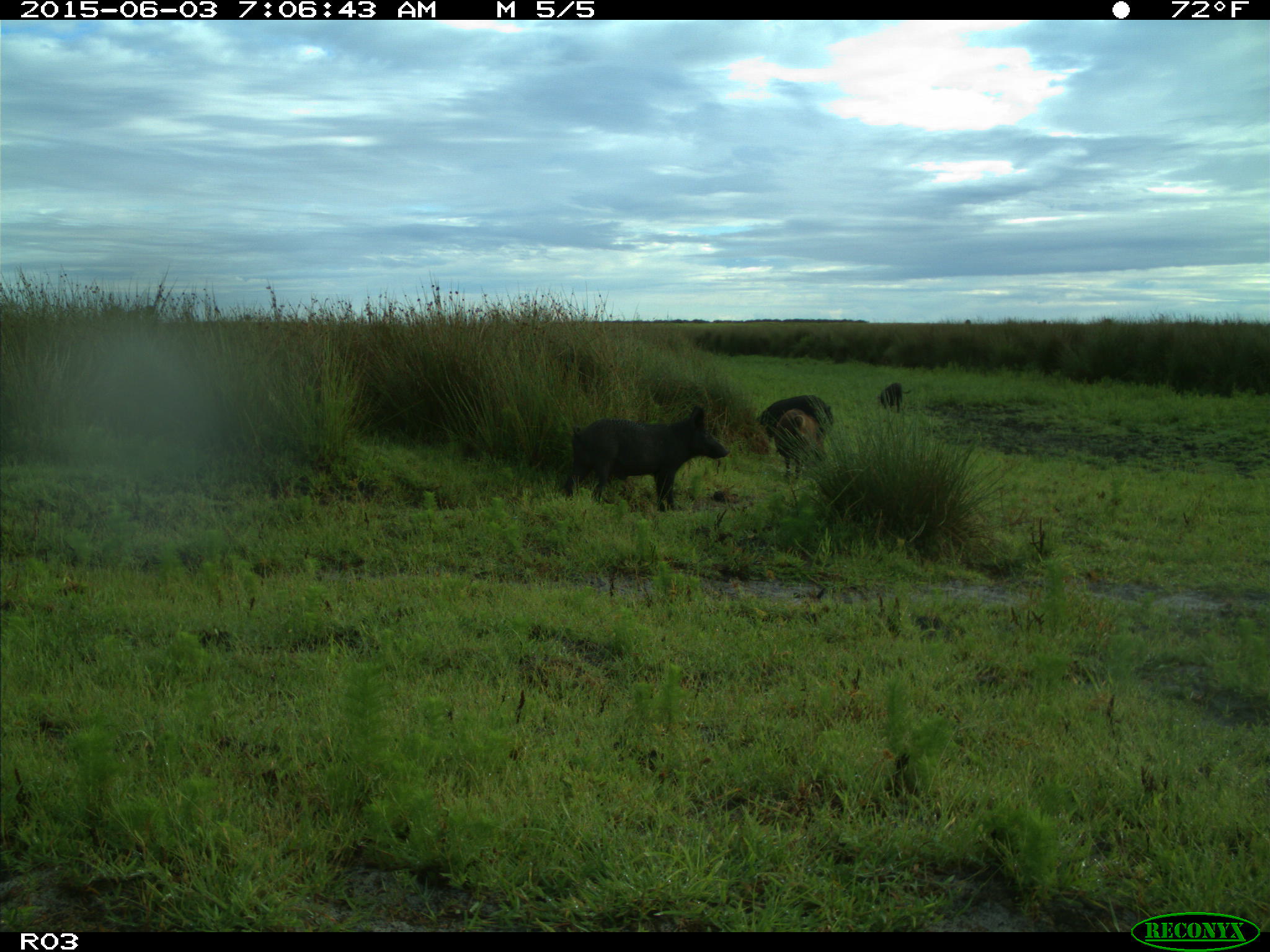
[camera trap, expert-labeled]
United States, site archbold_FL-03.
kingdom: Animalia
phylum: Chordata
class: Mammalia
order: Artiodactyla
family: Suidae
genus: Sus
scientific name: Sus scrofa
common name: wild boar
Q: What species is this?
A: Sus scrofa (wild boar).